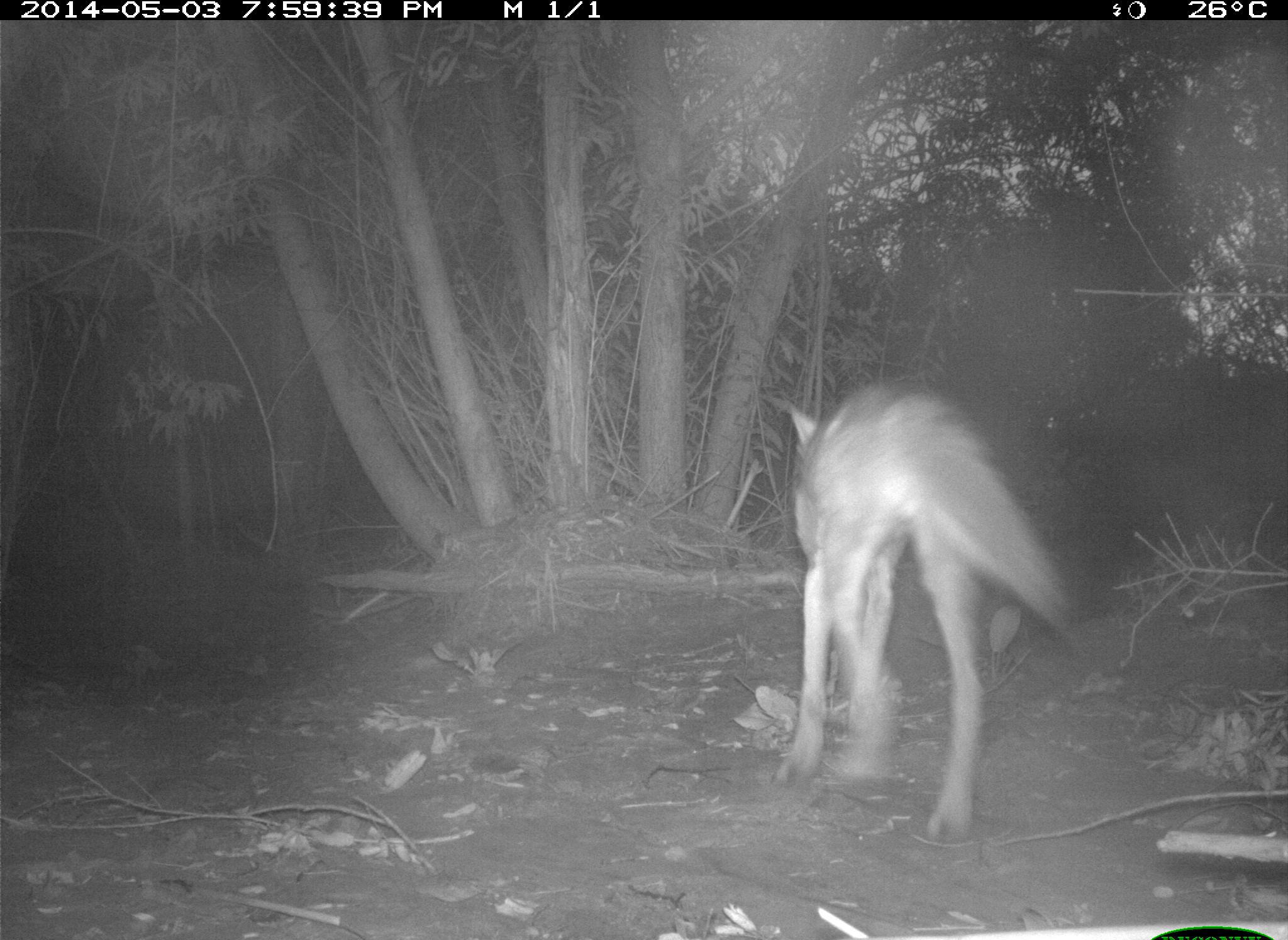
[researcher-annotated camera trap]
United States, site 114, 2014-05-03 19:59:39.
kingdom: Animalia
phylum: Chordata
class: Mammalia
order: Carnivora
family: Canidae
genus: Canis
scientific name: Canis latrans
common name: coyote